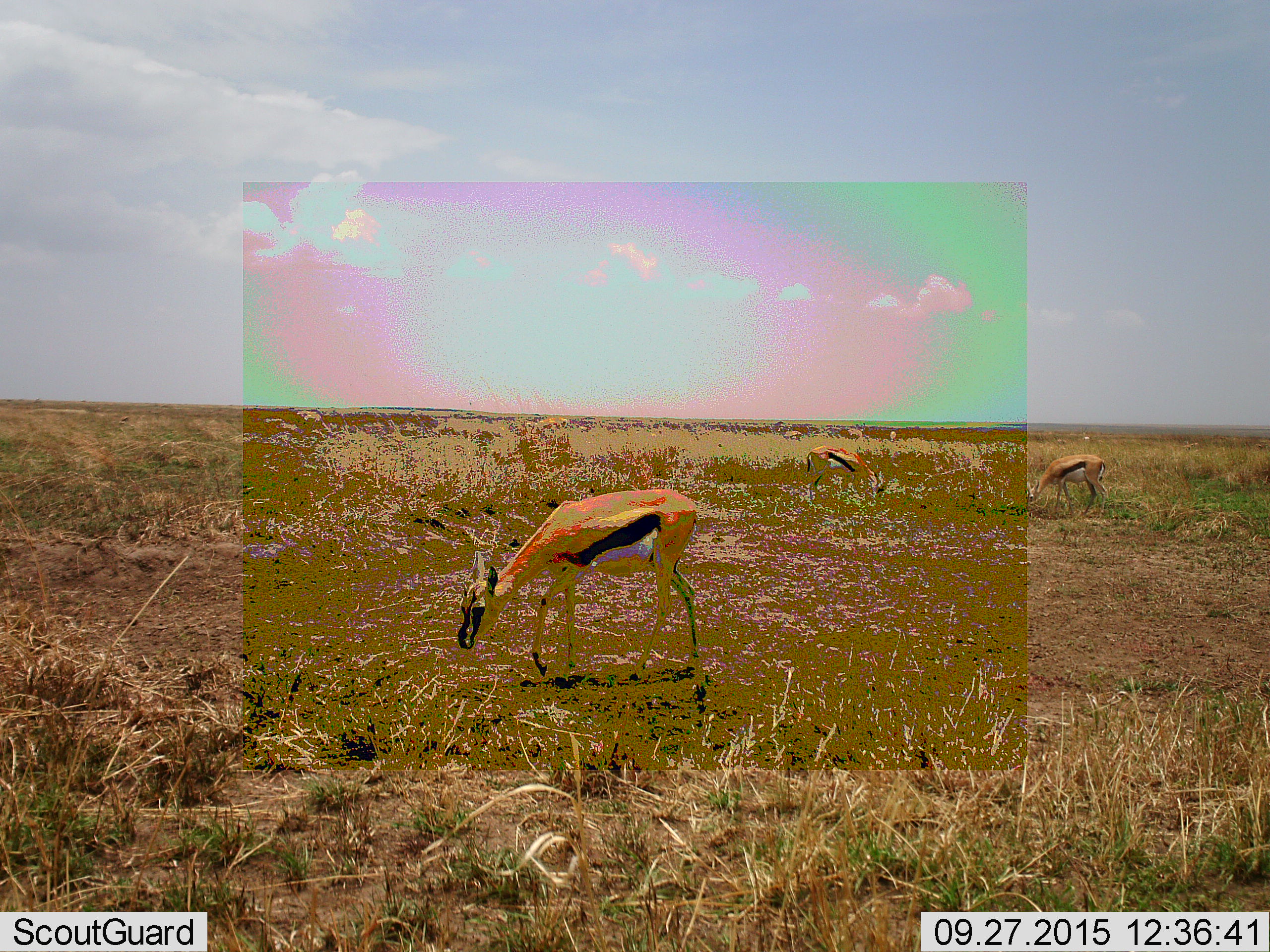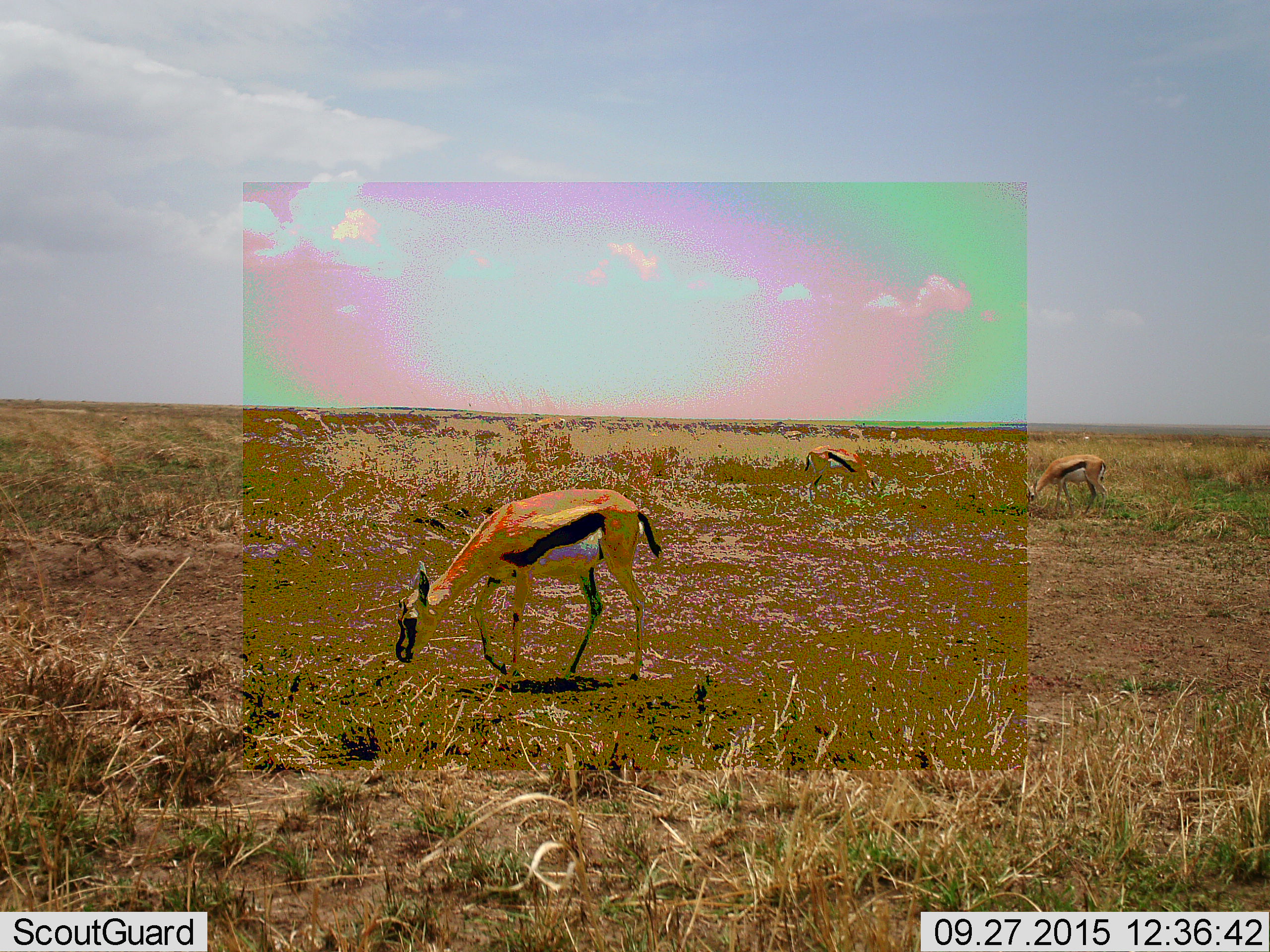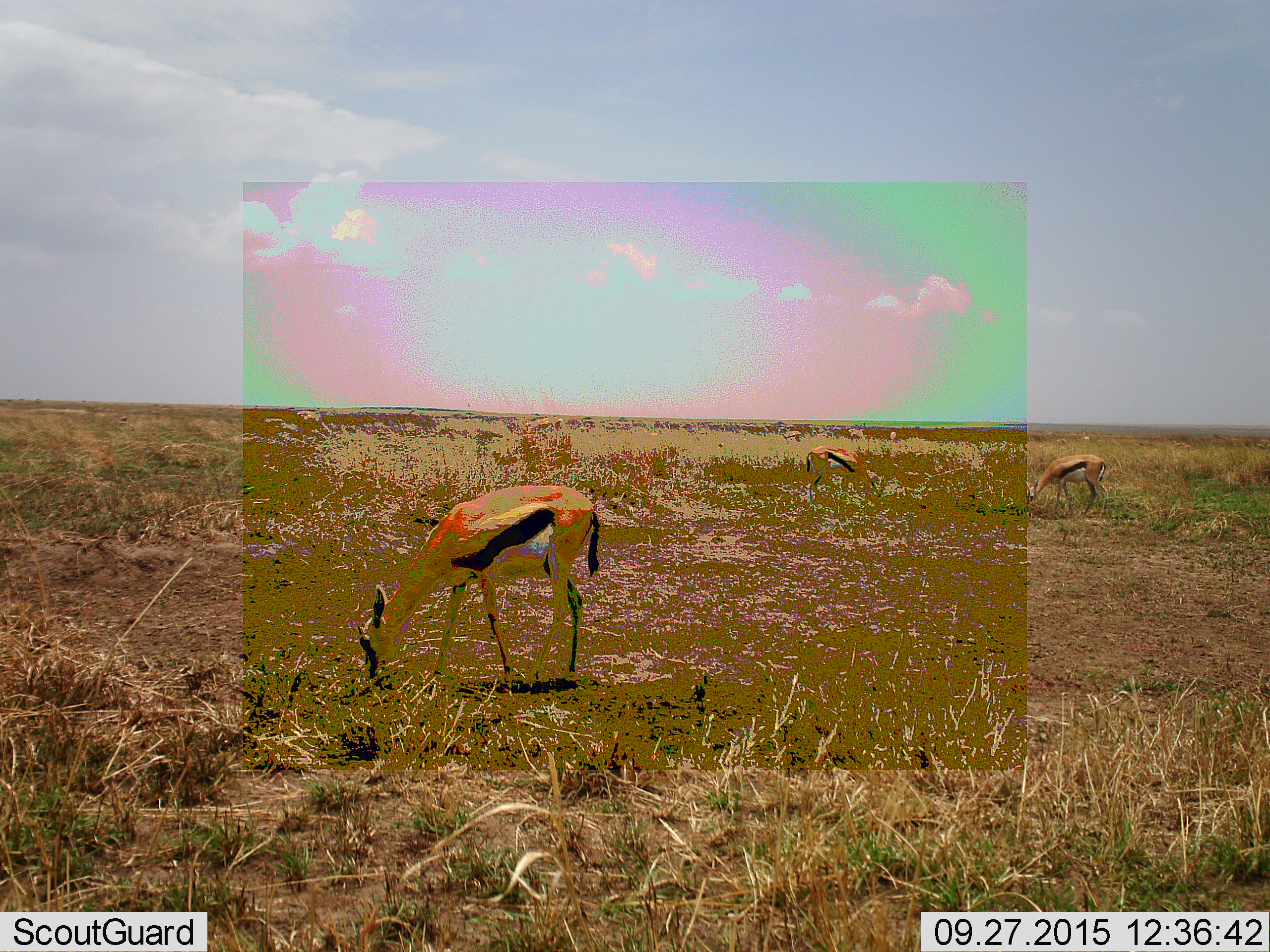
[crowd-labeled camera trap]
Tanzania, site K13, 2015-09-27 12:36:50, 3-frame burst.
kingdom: Animalia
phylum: Chordata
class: Mammalia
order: Artiodactyla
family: Bovidae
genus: Eudorcas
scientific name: Eudorcas thomsonii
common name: thomson's gazelle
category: gazellethomsons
Gazellethomsons (thomson's gazelle) (Eudorcas thomsonii), count 8. Behavior (volunteer vote fractions): standing 25%, resting 0%, moving 25%, interacting 0%. Young present (vote fraction): 12%. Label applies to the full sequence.